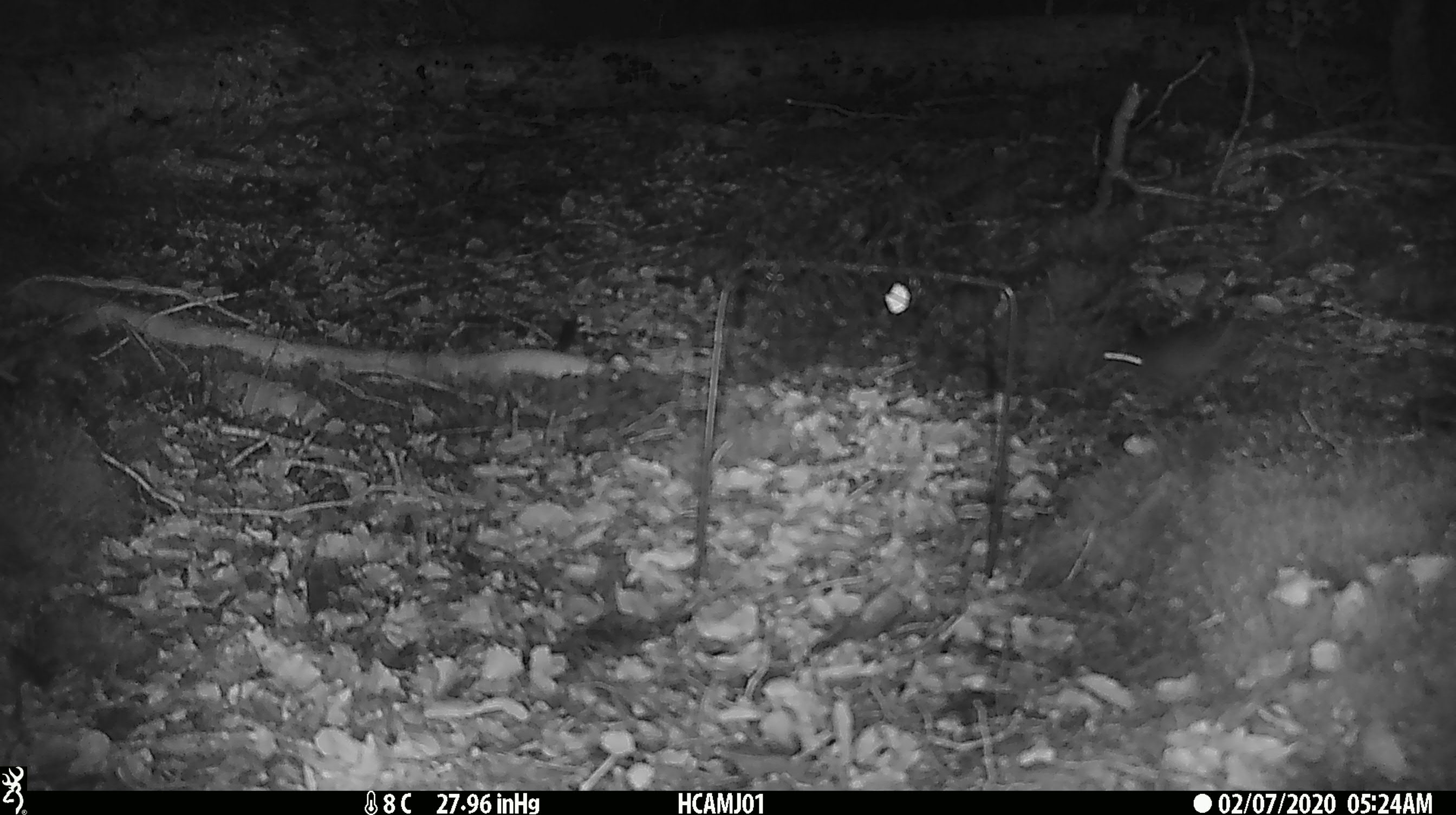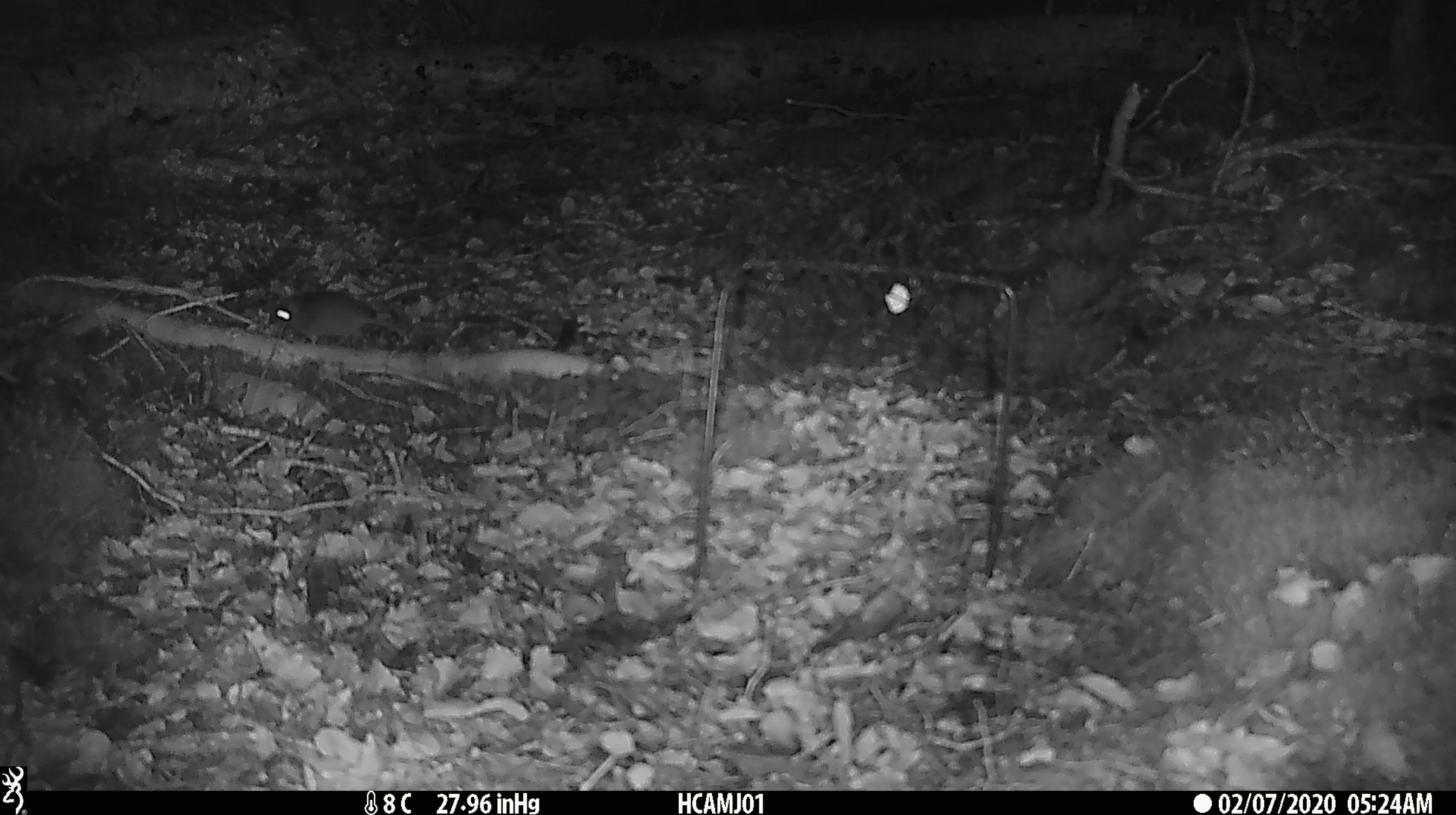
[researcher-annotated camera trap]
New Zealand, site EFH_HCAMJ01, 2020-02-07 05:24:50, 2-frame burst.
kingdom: Animalia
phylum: Chordata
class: Mammalia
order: Rodentia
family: Muridae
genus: Mus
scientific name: Mus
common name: mouse